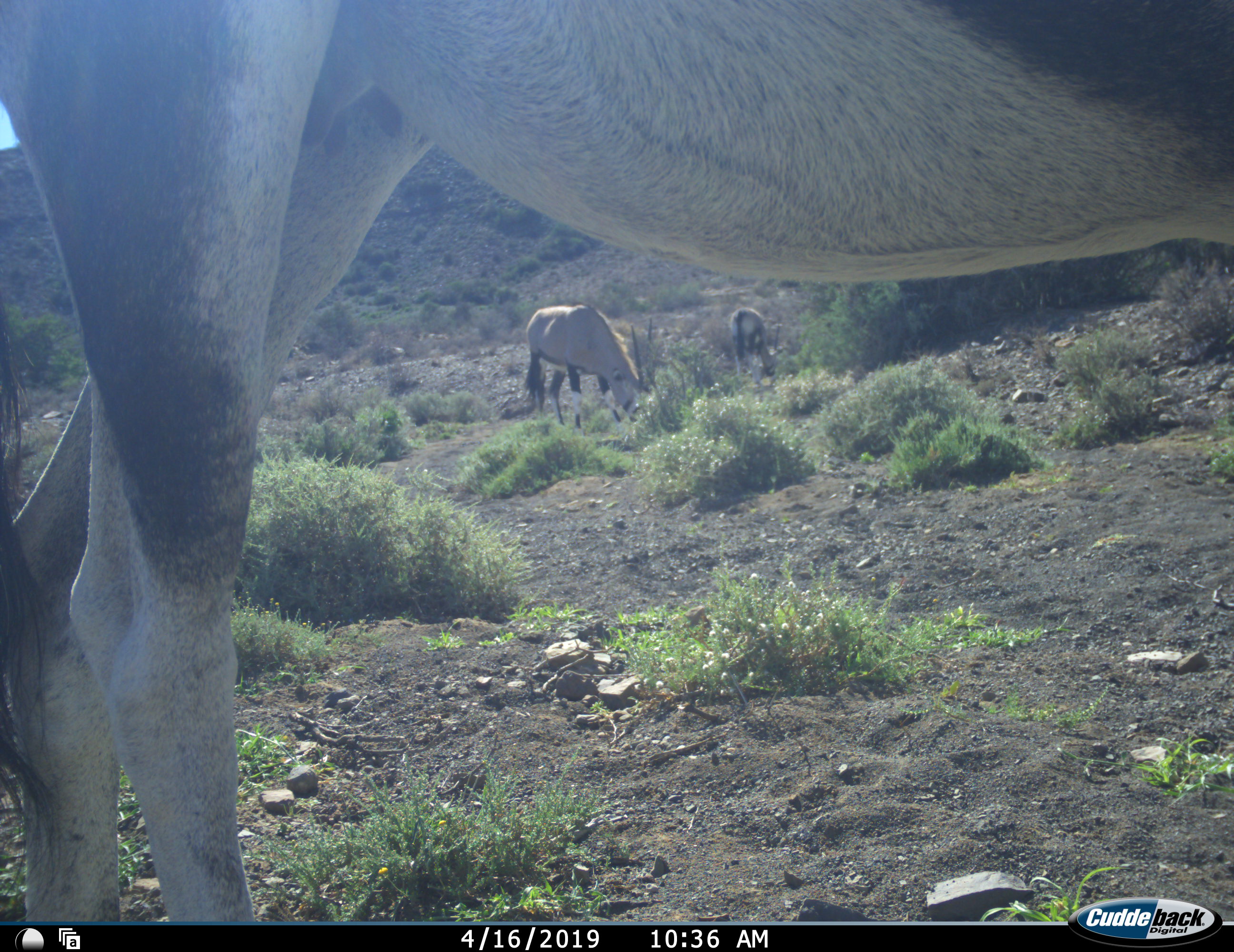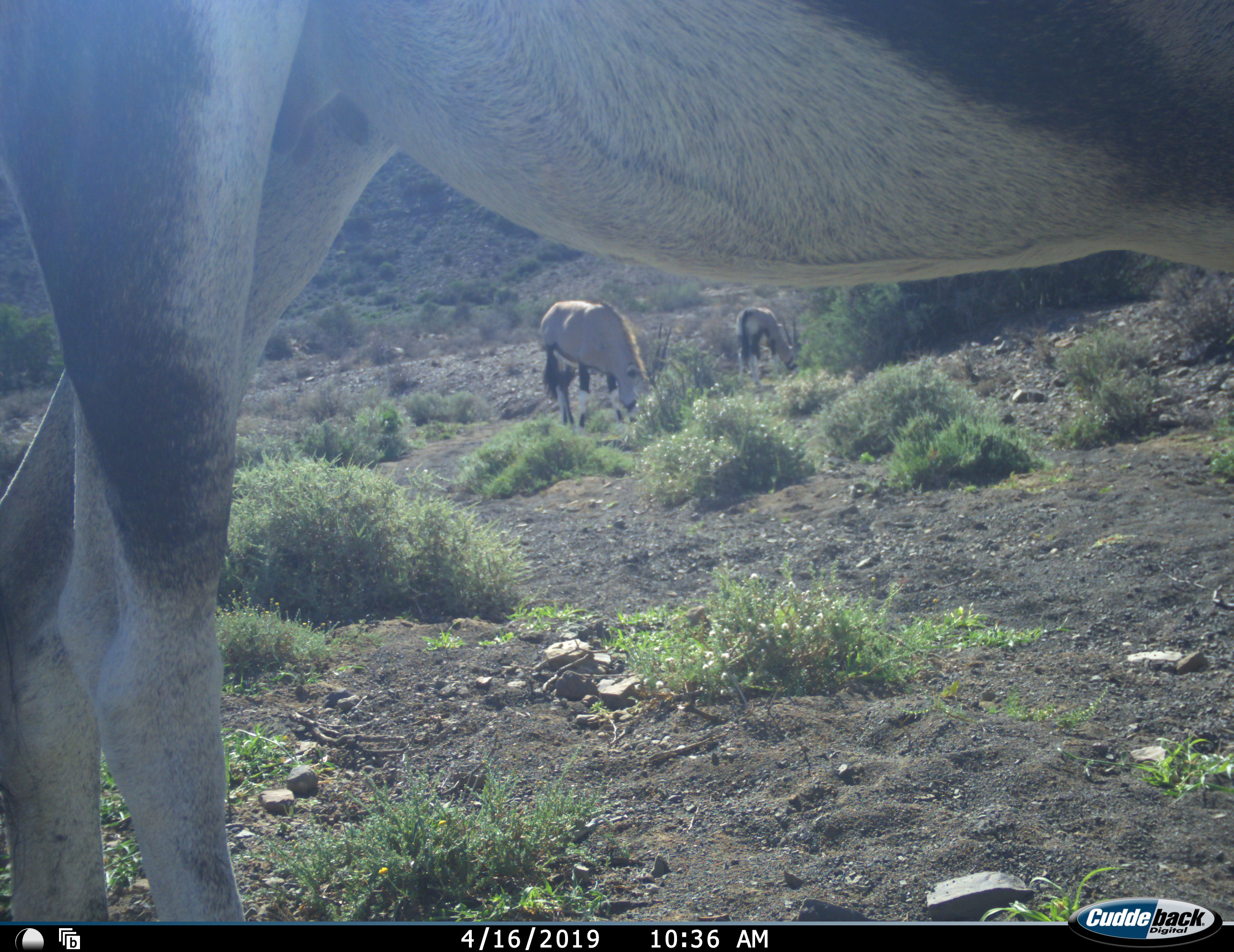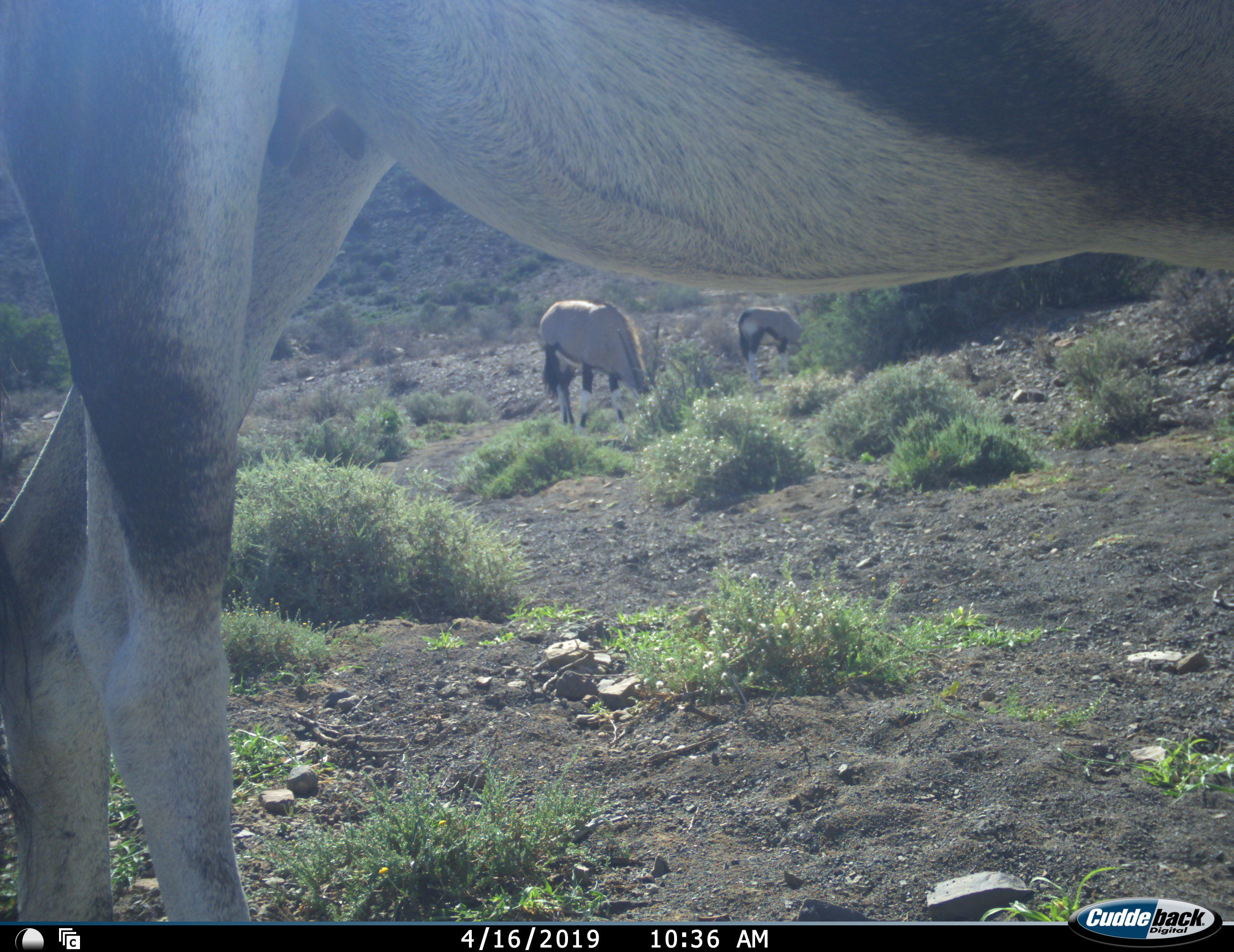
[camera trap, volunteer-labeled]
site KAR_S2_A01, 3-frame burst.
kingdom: Animalia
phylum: Chordata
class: Mammalia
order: Artiodactyla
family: Bovidae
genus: Oryx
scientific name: Oryx gazella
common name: gemsbok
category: oryx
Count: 3.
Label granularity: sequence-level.